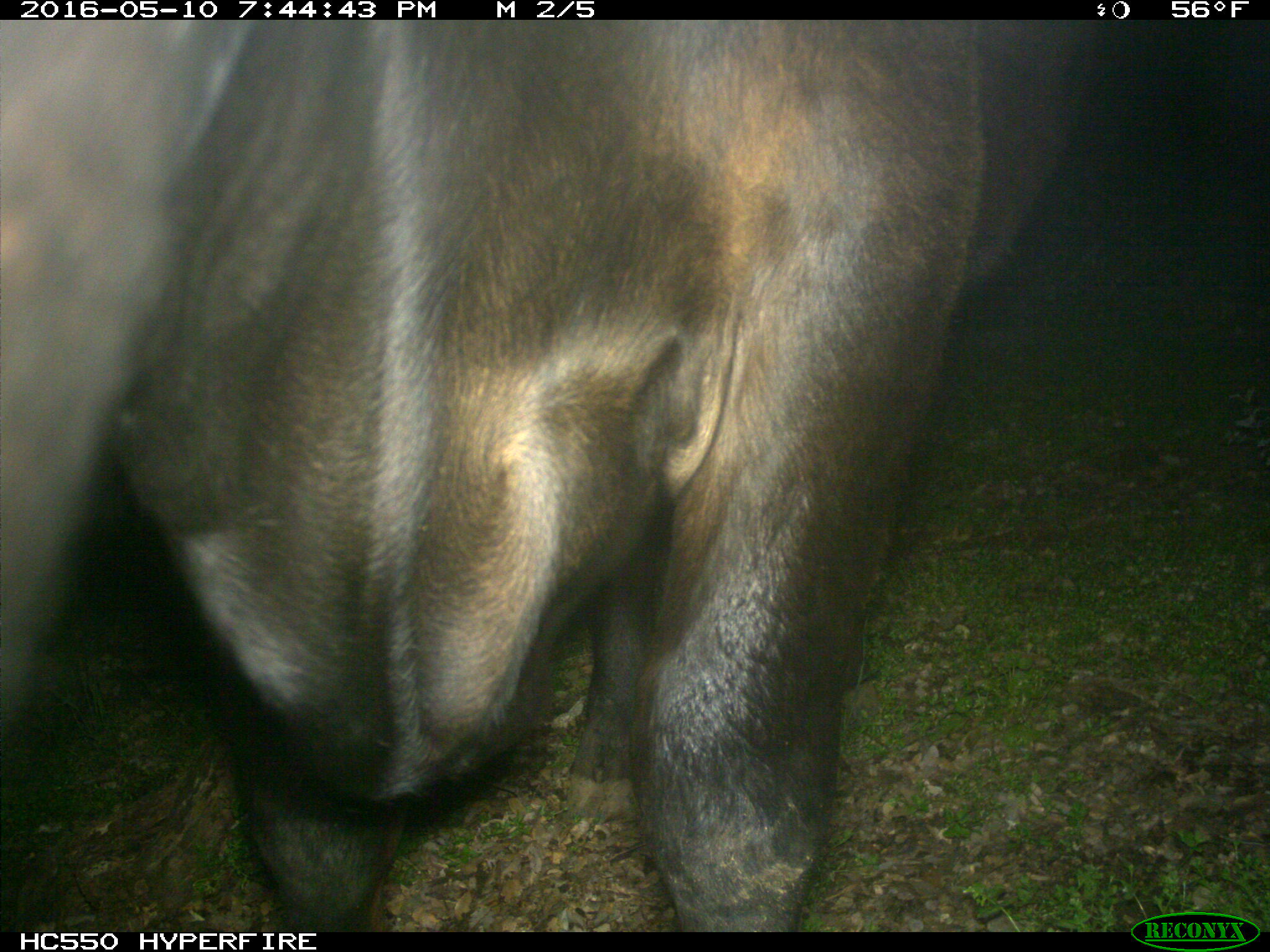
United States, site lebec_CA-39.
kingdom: Animalia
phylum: Chordata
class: Mammalia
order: Artiodactyla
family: Bovidae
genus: Bos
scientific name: Bos taurus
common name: domestic cow